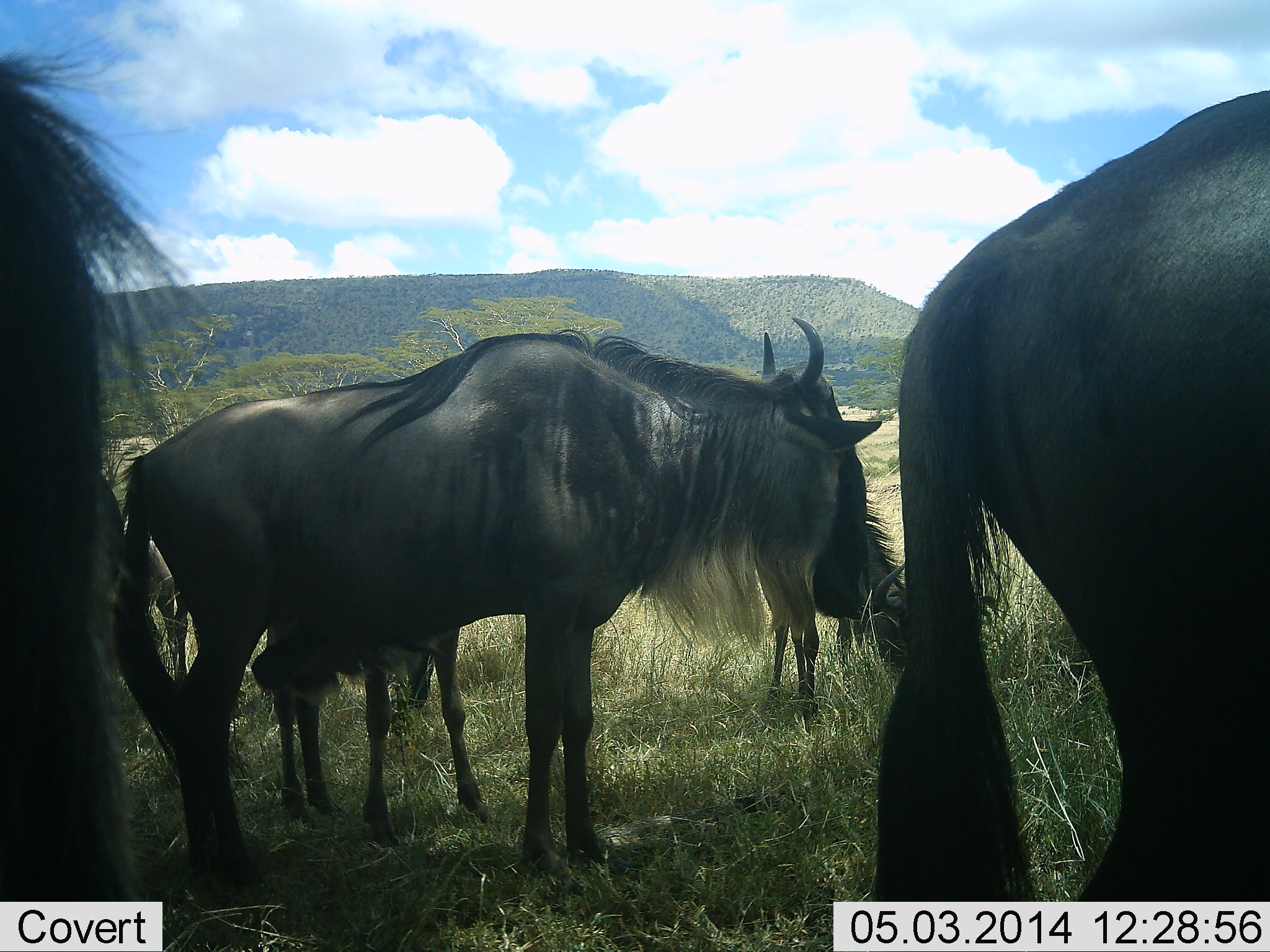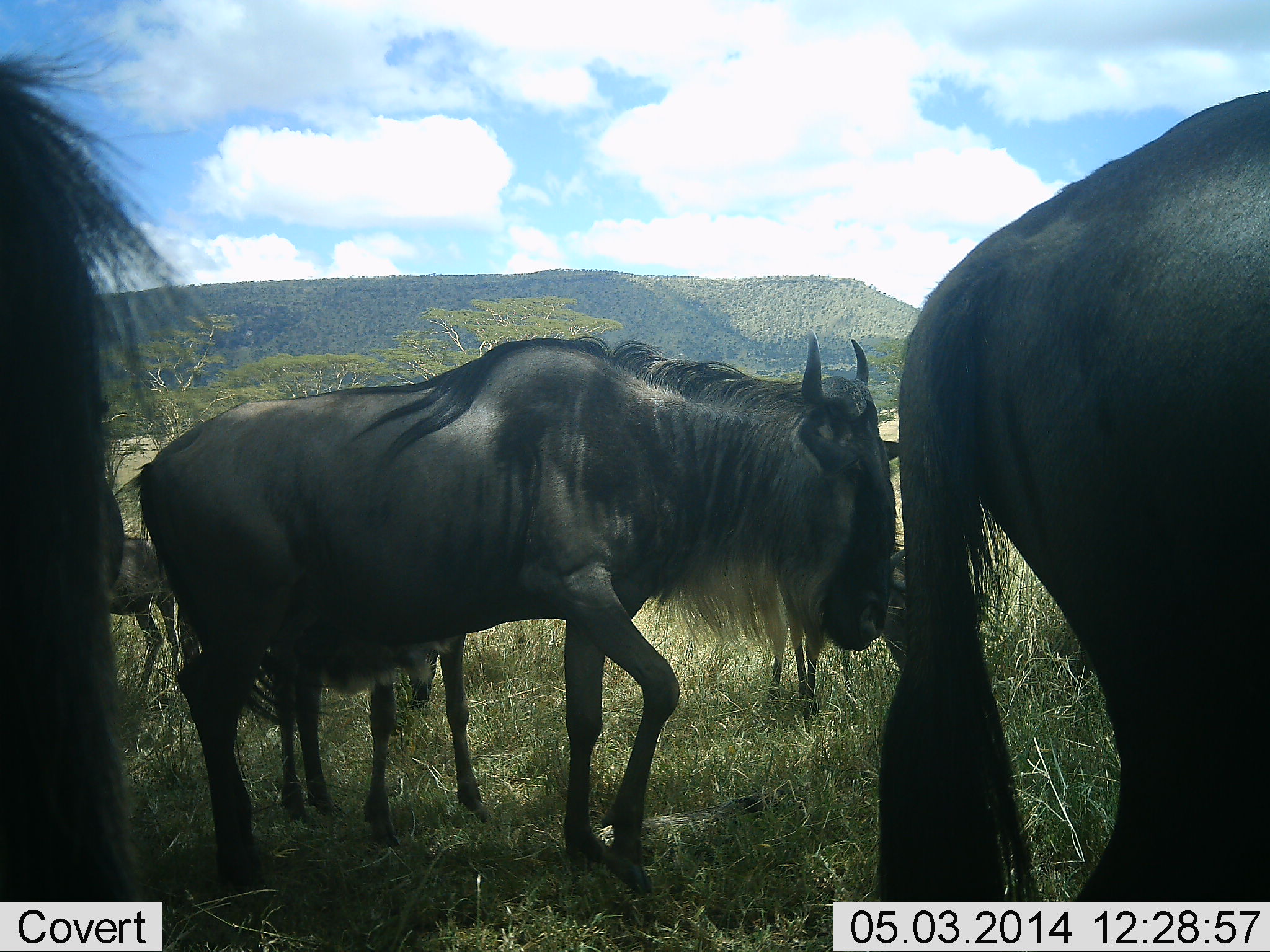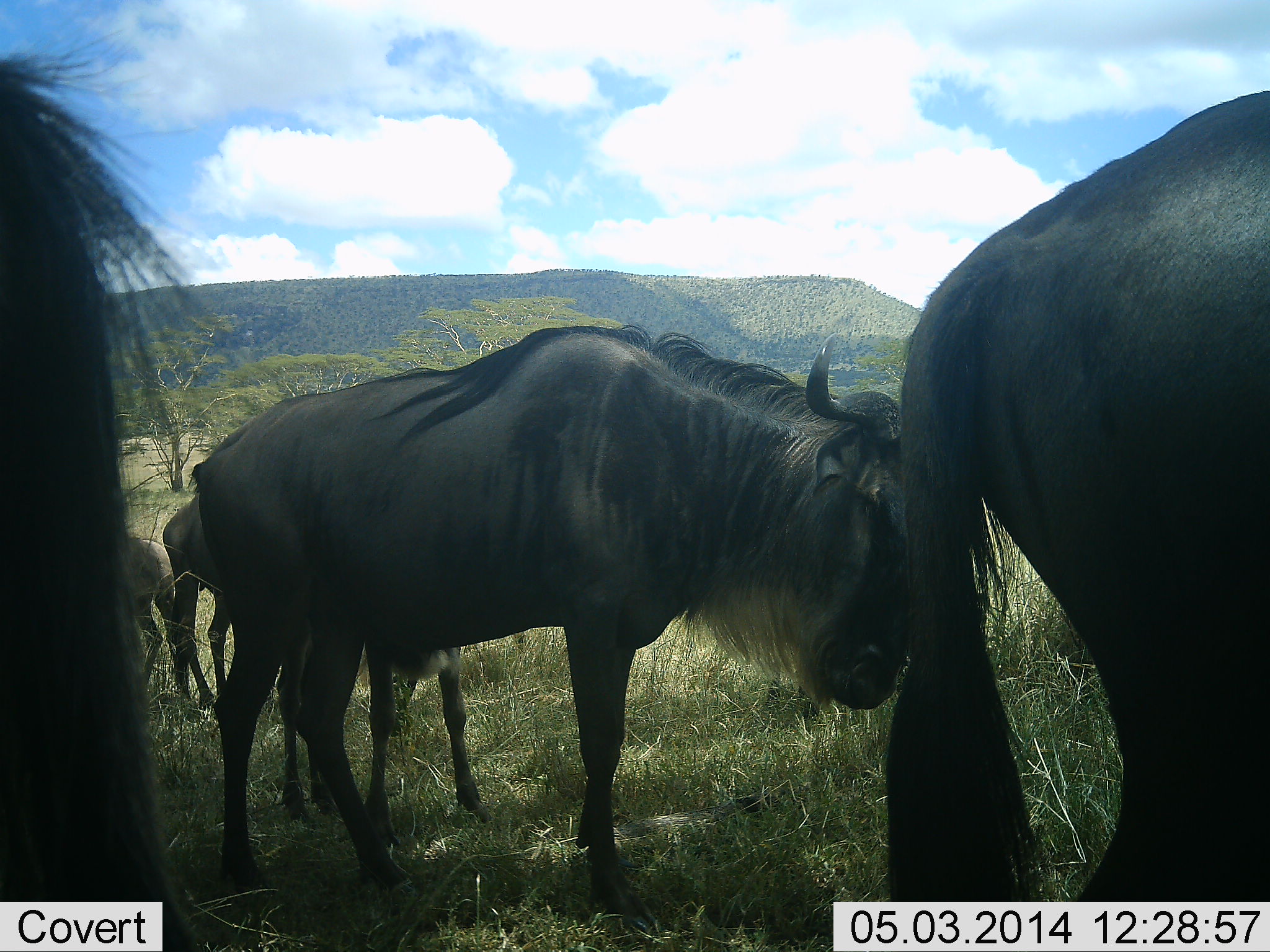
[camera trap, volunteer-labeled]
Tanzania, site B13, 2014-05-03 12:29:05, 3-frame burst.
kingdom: Animalia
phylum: Chordata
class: Mammalia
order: Artiodactyla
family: Bovidae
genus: Connochaetes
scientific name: Connochaetes taurinus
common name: blue wildebeest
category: wildebeest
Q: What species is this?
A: Wildebeest (blue wildebeest) (Connochaetes taurinus).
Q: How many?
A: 6.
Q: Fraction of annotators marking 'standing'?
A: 90%.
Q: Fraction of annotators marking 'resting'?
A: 0%.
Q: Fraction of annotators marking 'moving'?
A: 30%.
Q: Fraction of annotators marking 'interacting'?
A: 0%.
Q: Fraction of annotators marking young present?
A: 20%.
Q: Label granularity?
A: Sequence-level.